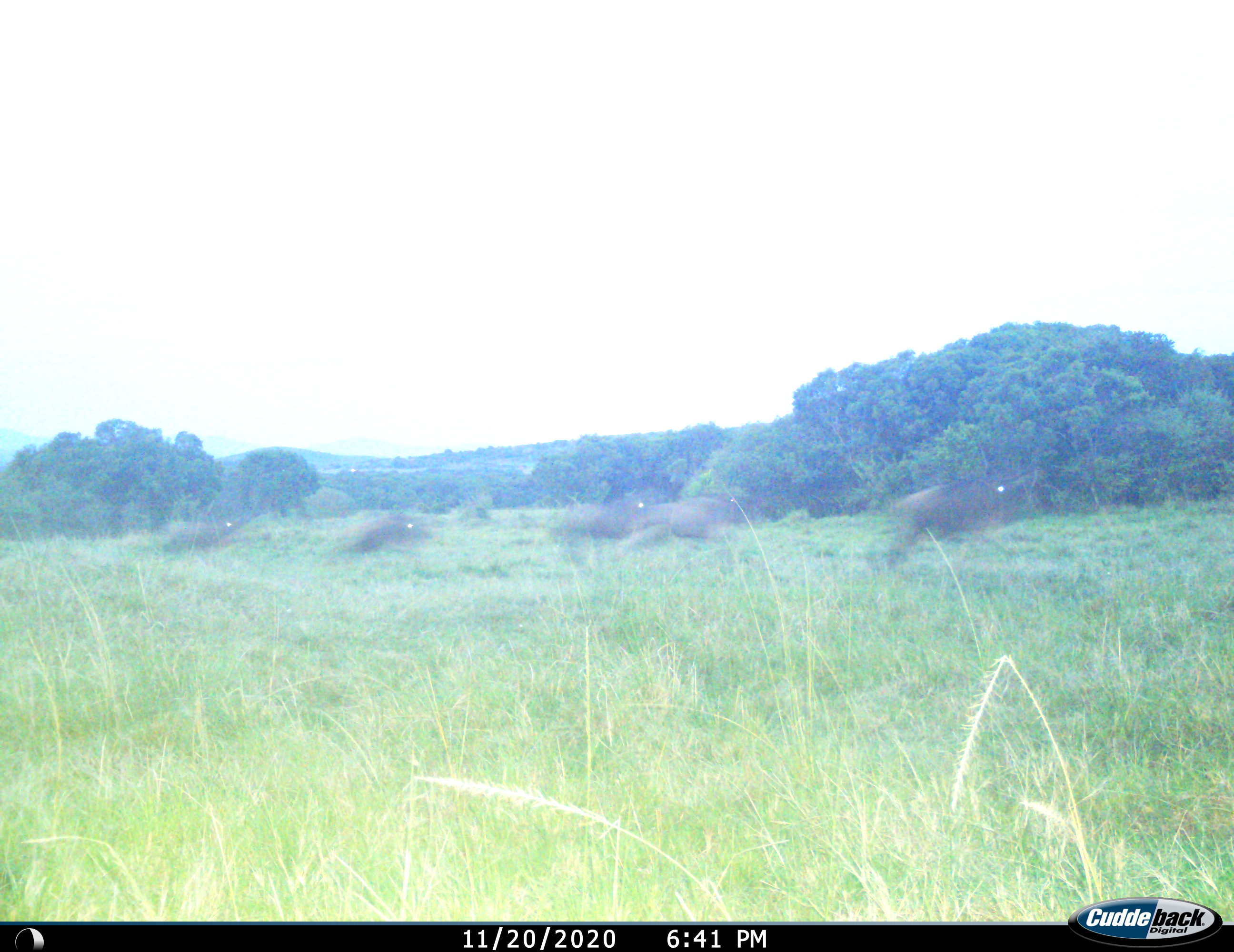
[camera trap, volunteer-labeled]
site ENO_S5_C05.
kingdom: Animalia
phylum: Chordata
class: Mammalia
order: Artiodactyla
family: Bovidae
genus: Connochaetes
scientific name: Connochaetes taurinus taurinus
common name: blue wildebeest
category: wildebeestblue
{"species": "wildebeestblue (blue wildebeest) (Connochaetes taurinus taurinus)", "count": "5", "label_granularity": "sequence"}